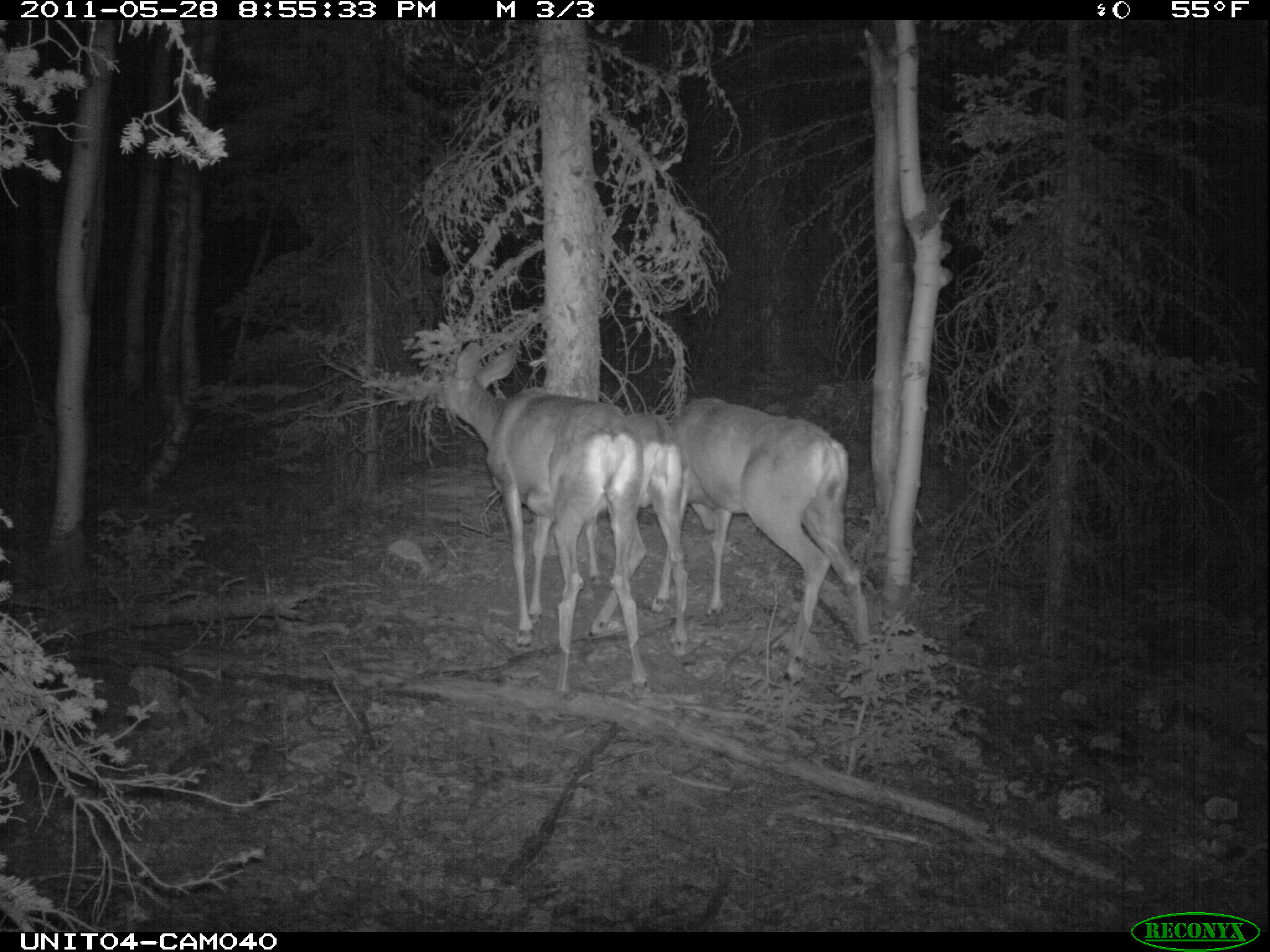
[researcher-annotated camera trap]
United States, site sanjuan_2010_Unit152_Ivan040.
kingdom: Animalia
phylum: Chordata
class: Mammalia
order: Artiodactyla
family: Cervidae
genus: Odocoileus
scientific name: Odocoileus hemionus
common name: mule deer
Odocoileus hemionus (mule deer).